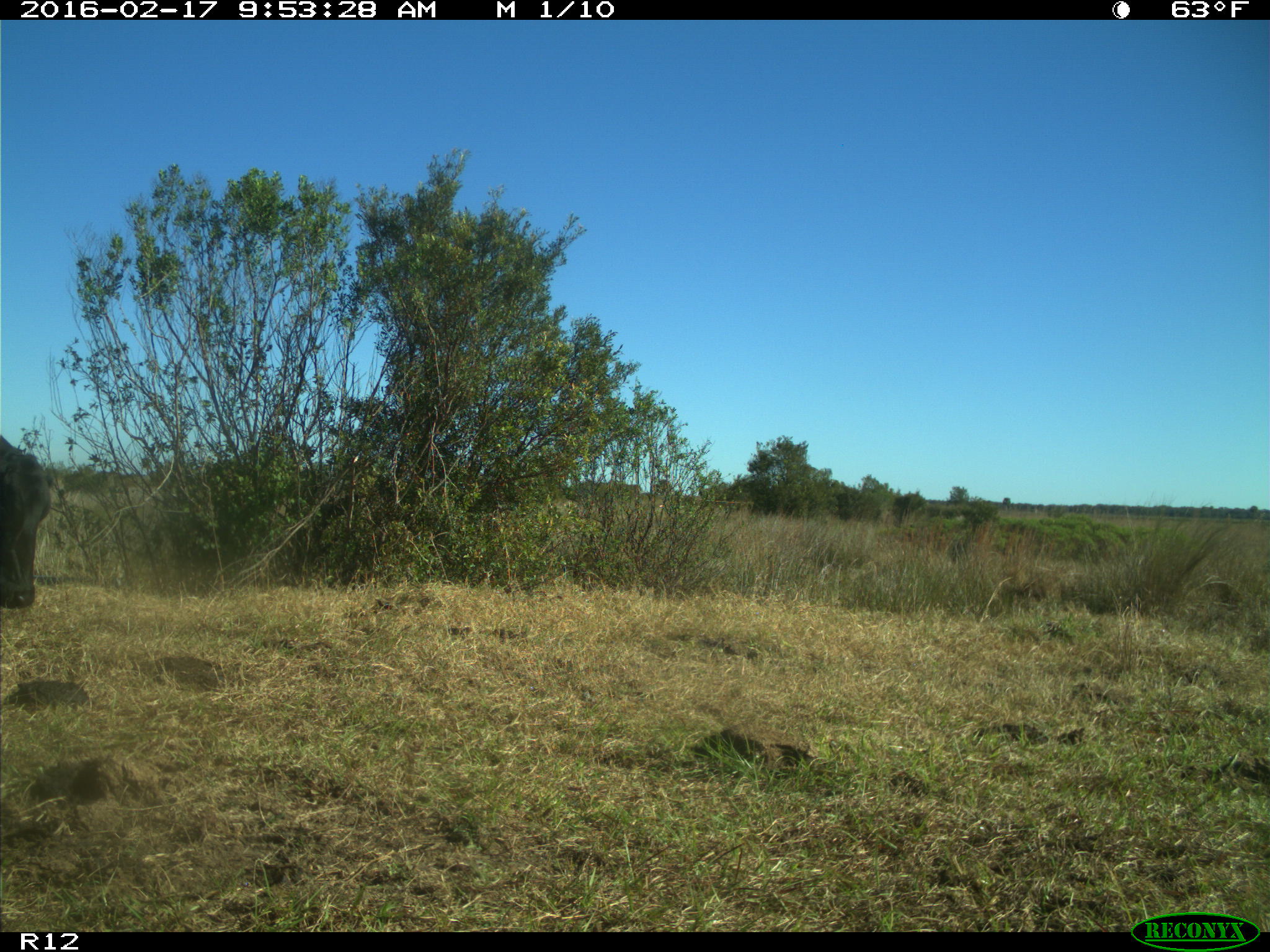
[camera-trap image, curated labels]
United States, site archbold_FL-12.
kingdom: Animalia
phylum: Chordata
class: Mammalia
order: Artiodactyla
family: Bovidae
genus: Bos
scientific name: Bos taurus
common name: domestic cow